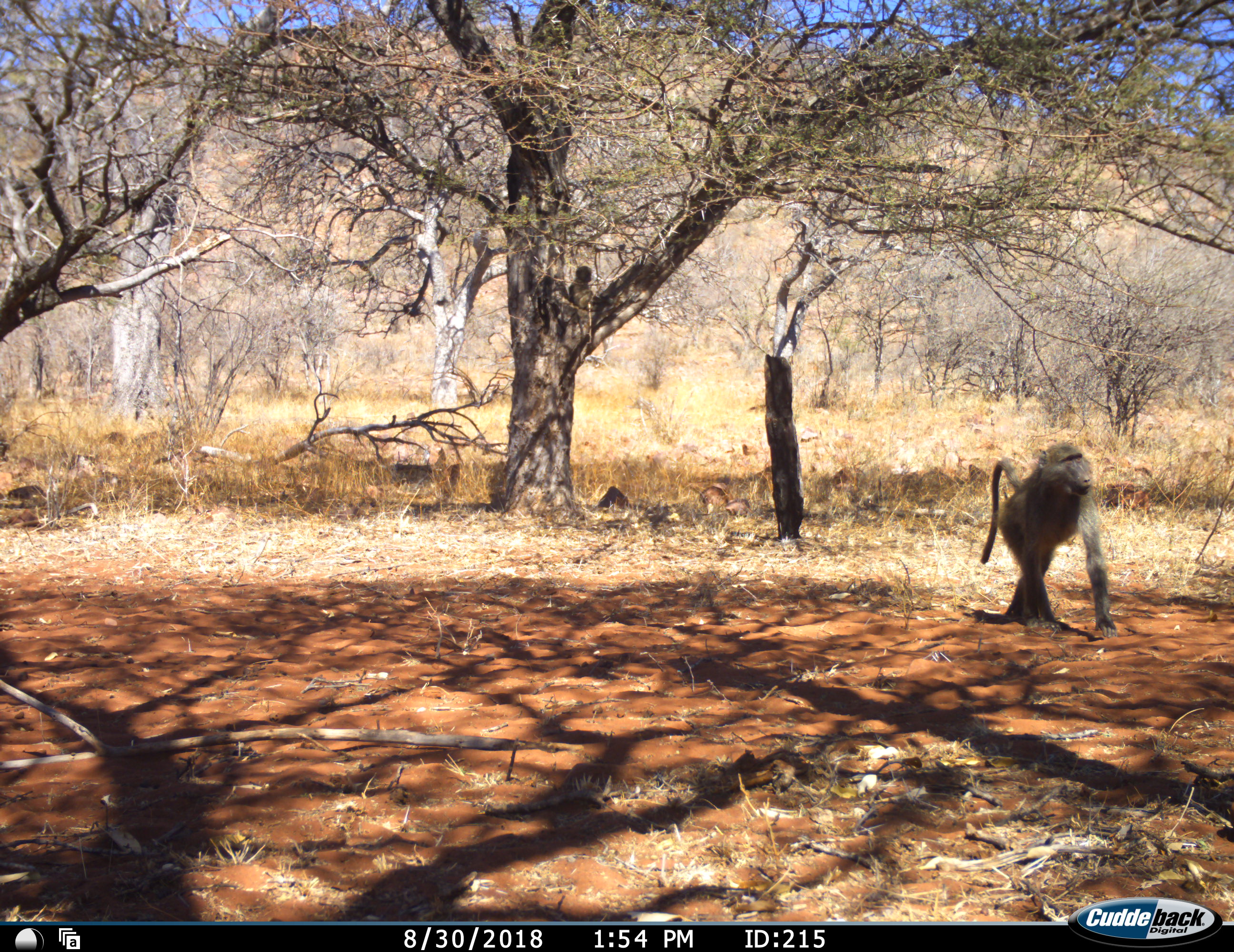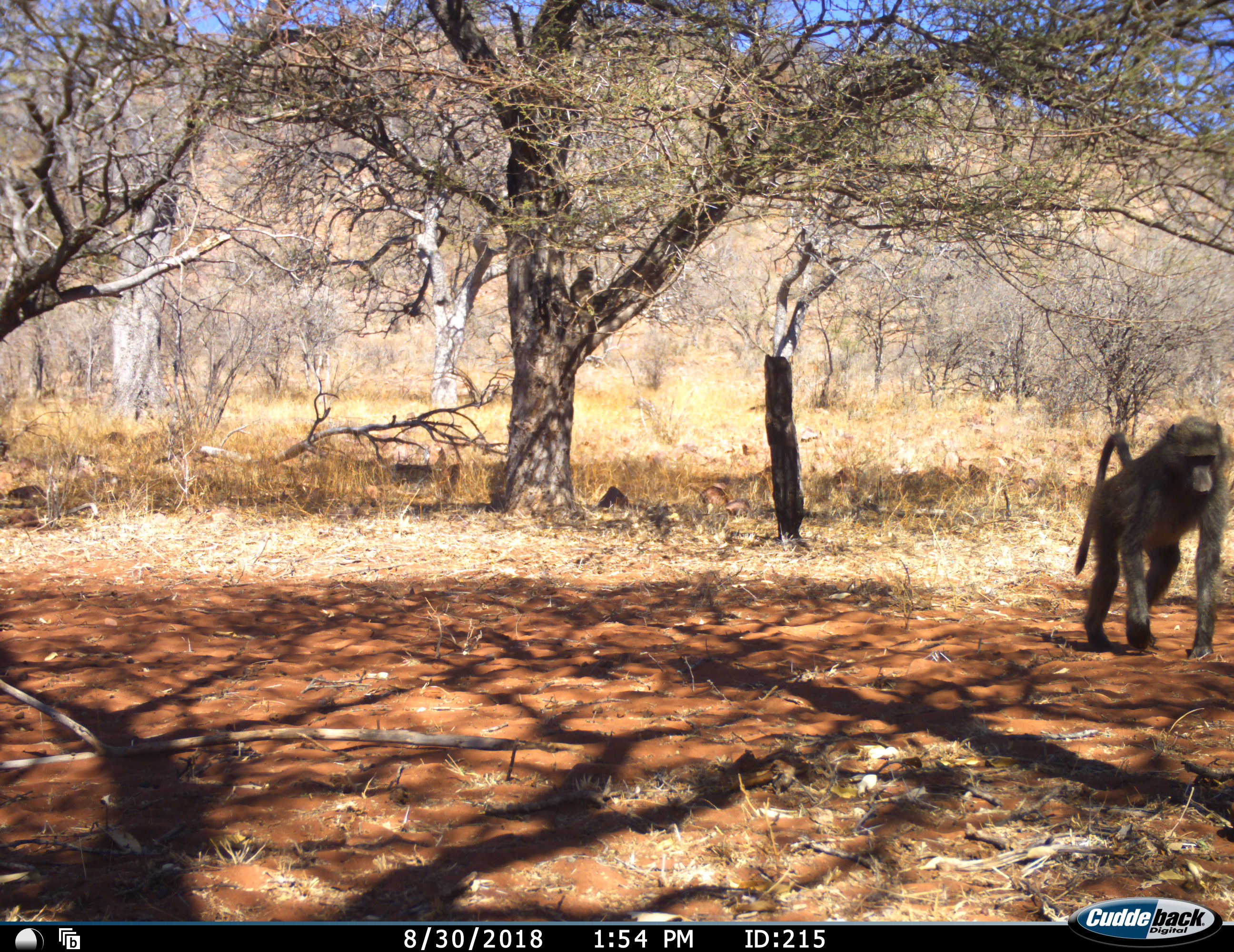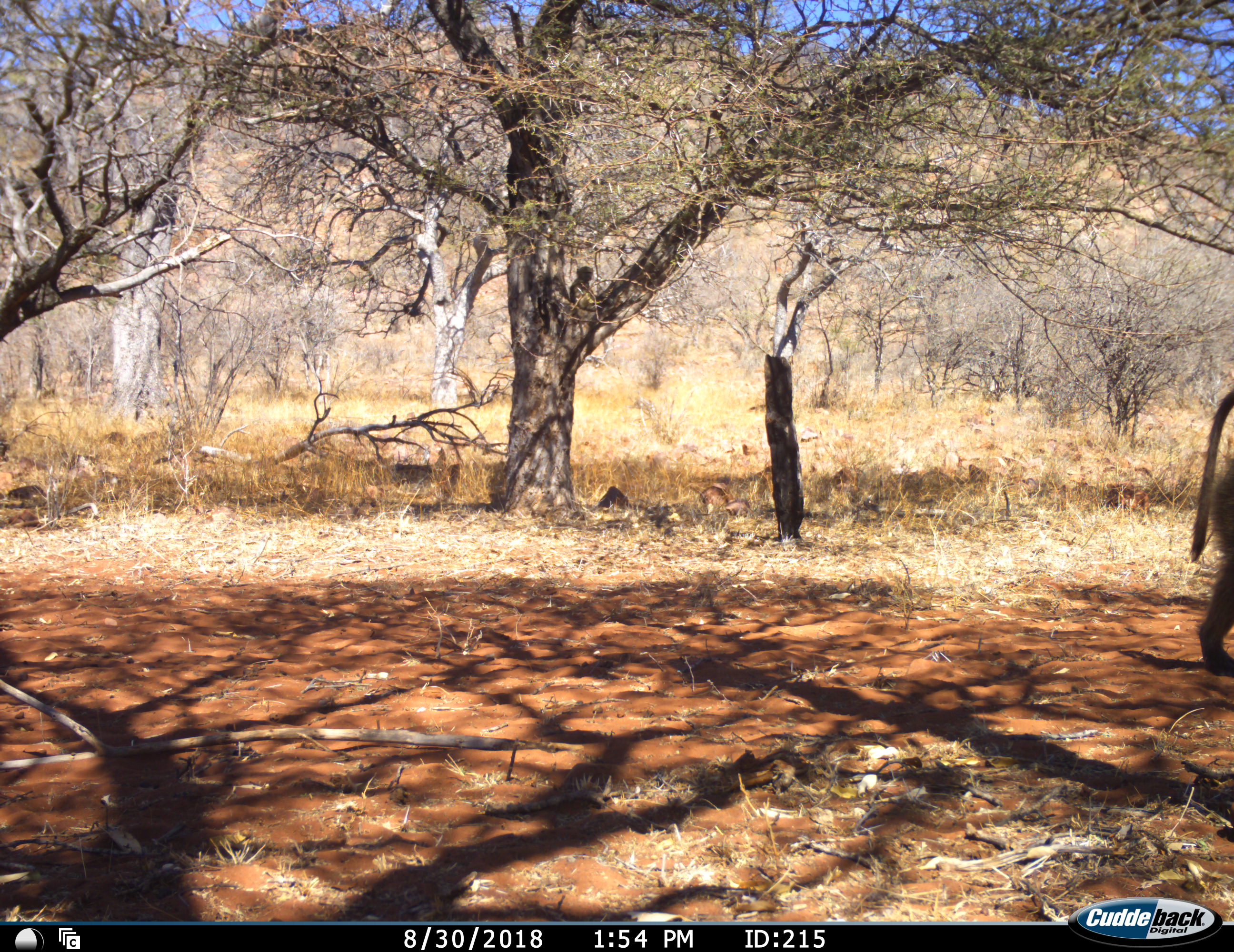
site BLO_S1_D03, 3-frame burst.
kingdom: Animalia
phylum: Chordata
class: Mammalia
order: Primates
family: Cercopithecidae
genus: Papio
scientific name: Papio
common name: baboon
Baboon (Papio), count 1. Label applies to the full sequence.